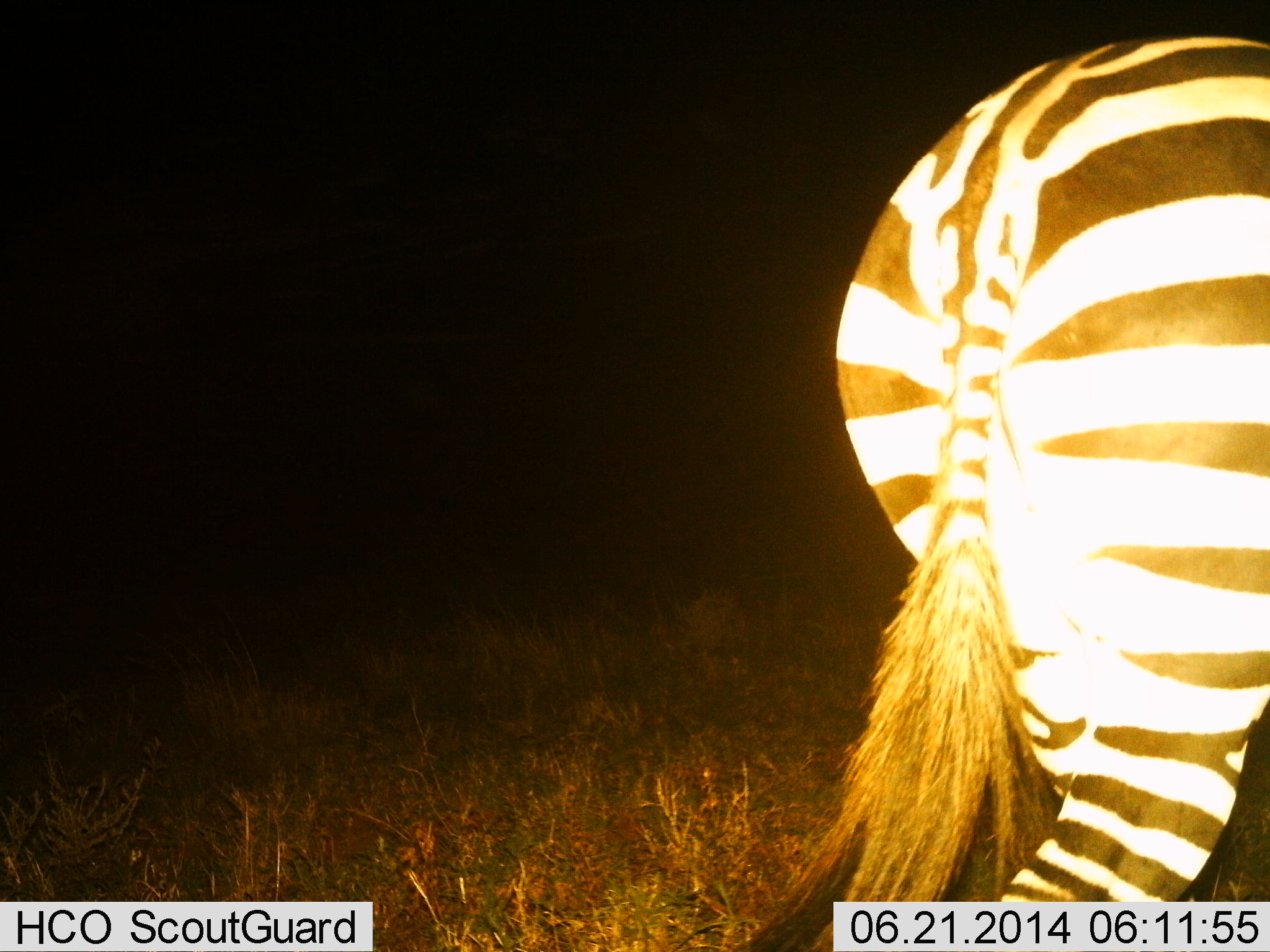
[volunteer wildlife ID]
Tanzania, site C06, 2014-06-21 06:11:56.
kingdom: Animalia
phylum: Chordata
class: Mammalia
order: Perissodactyla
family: Equidae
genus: Equus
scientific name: Equus quagga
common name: plains zebra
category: zebra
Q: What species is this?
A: Zebra (plains zebra) (Equus quagga).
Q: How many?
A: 1.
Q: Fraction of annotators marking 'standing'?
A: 20%.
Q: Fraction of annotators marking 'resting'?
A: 0%.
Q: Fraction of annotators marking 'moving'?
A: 80%.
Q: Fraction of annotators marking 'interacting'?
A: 0%.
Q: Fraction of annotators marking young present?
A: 0%.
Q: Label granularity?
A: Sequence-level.